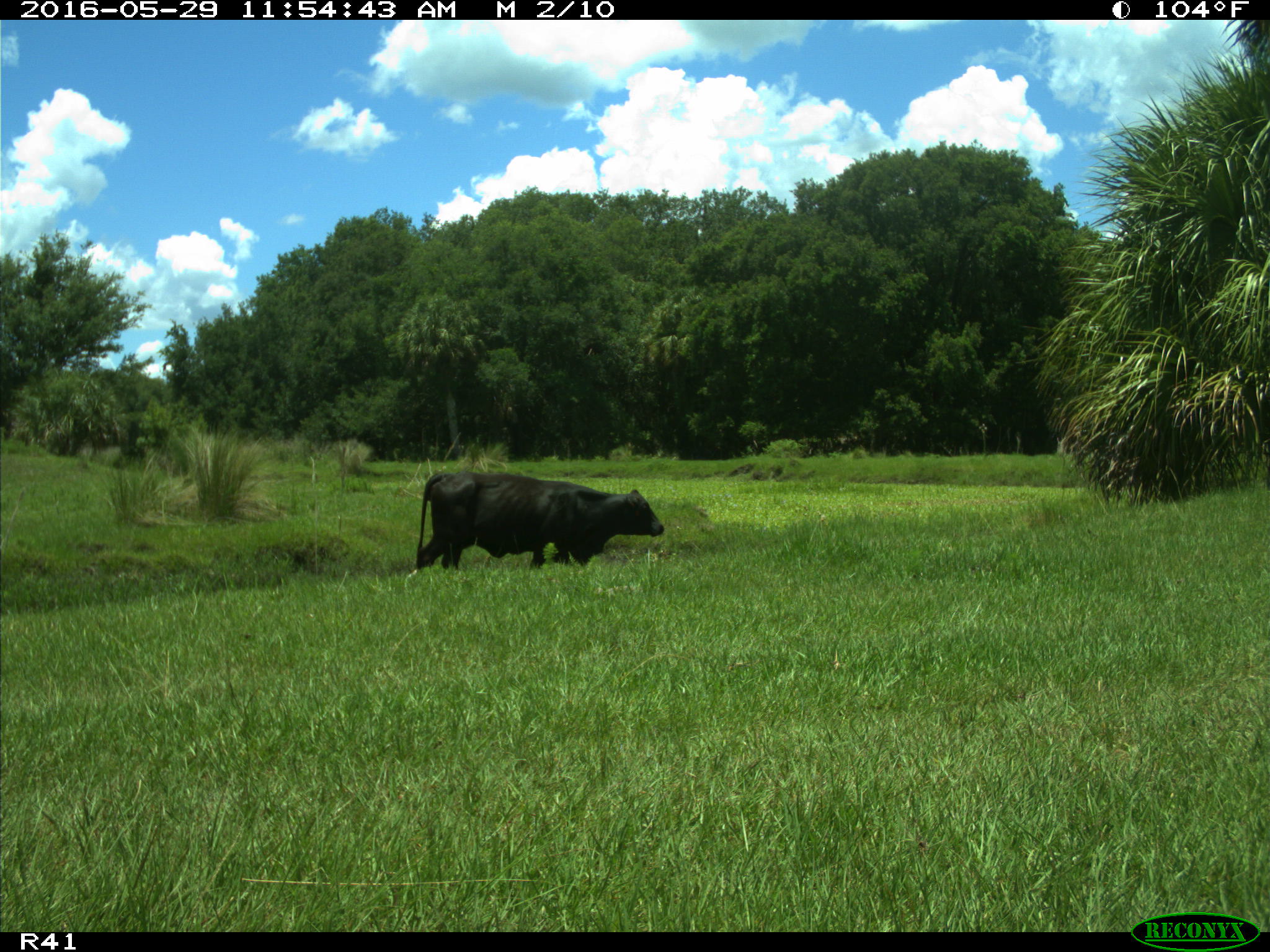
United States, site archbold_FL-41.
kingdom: Animalia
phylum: Chordata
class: Mammalia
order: Artiodactyla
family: Bovidae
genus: Bos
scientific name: Bos taurus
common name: domestic cow